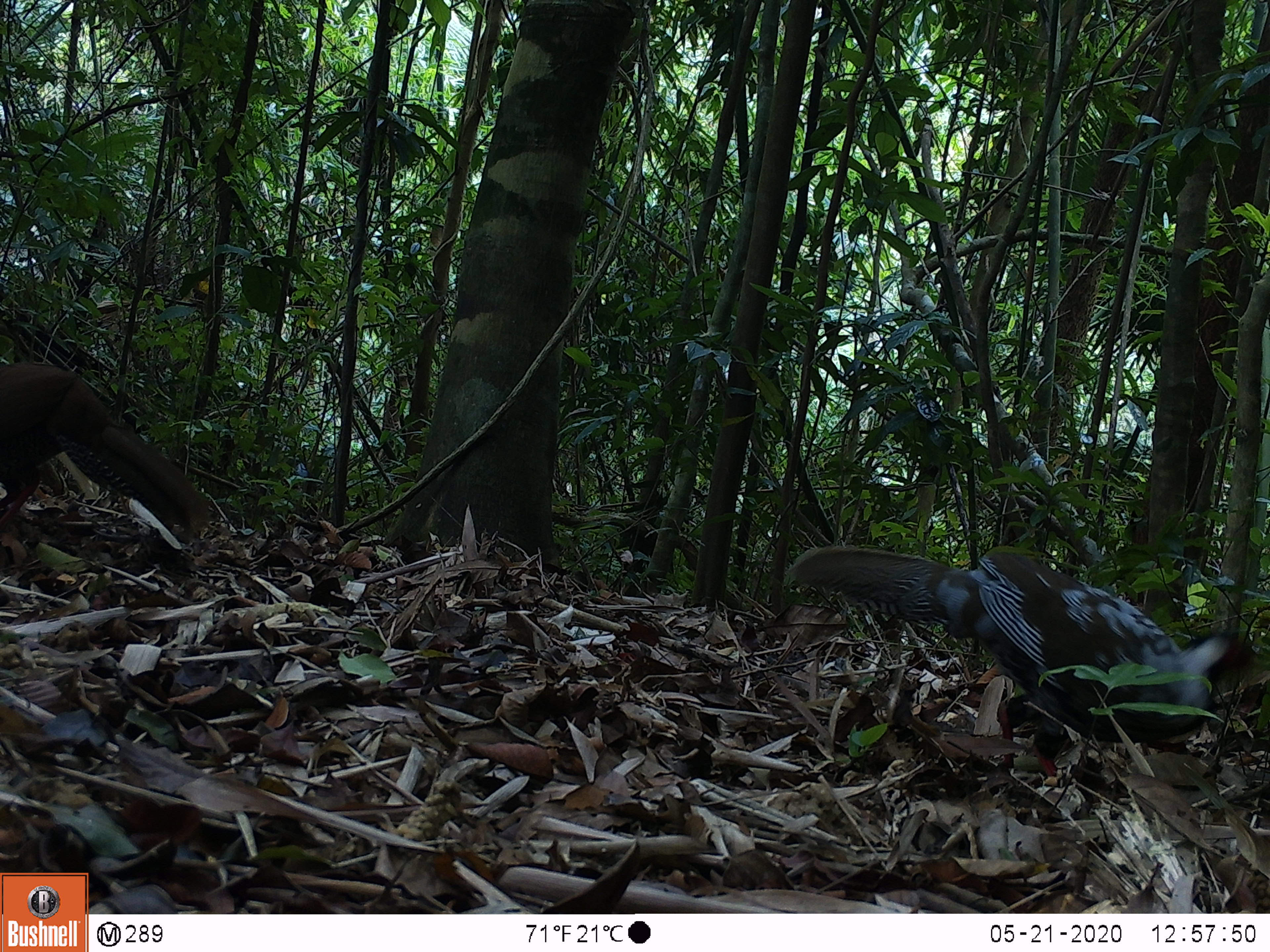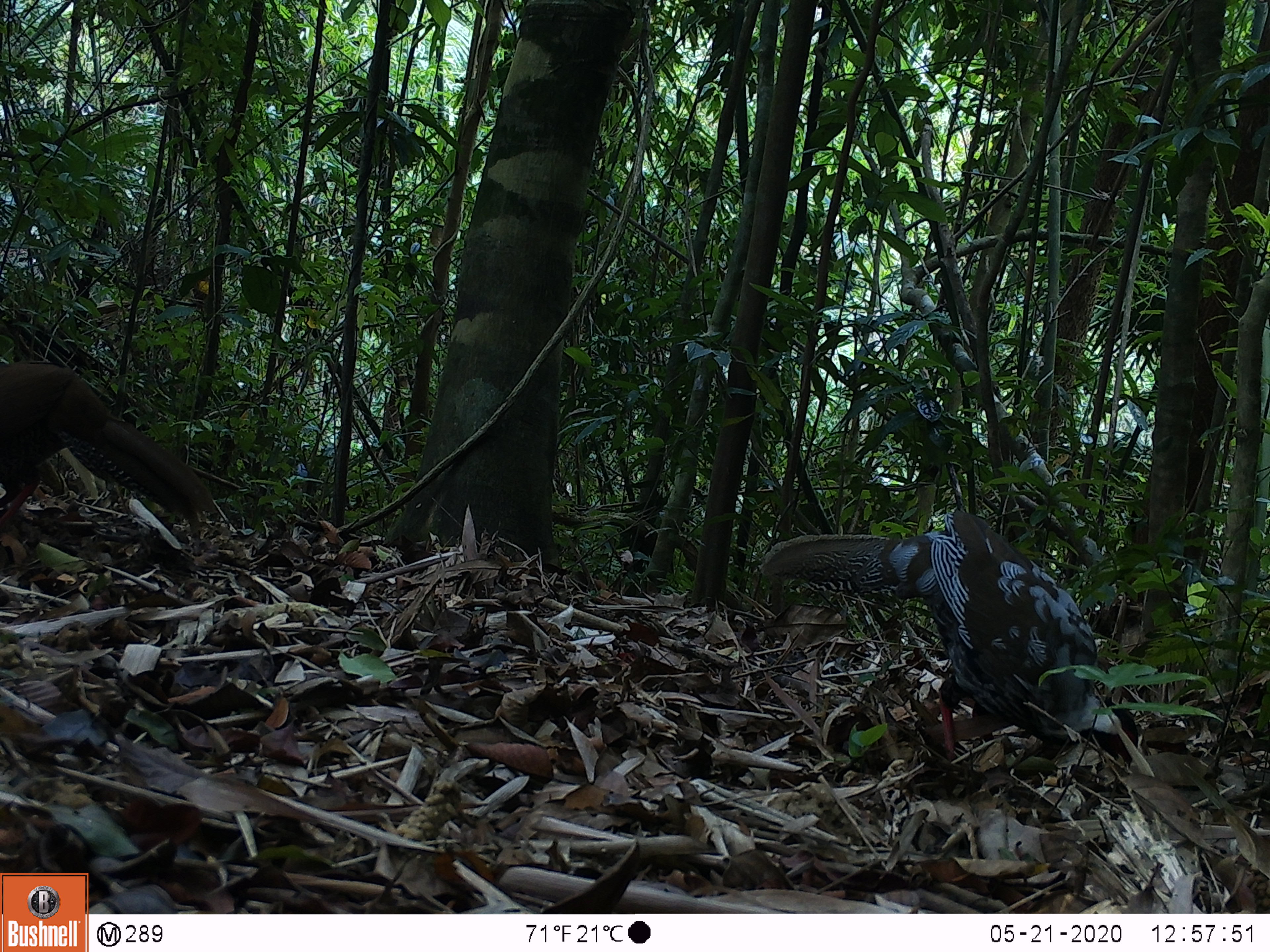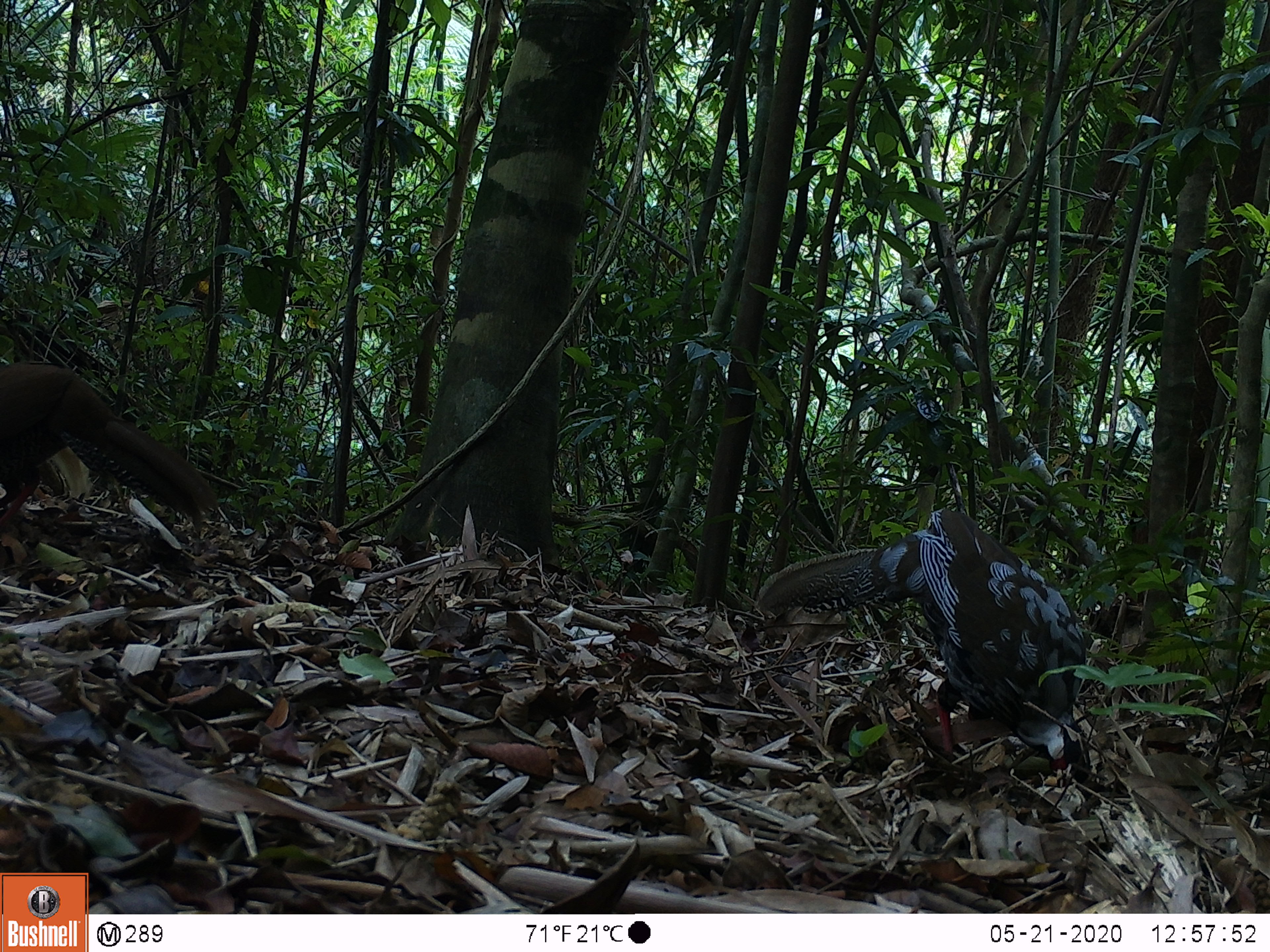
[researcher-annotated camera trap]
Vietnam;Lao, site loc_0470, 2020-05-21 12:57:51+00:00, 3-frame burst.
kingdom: Animalia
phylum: Chordata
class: Aves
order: Galliformes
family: Phasianidae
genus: Lophura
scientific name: Lophura nycthemera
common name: silver pheasant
Silver pheasant (Lophura nycthemera). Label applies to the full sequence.